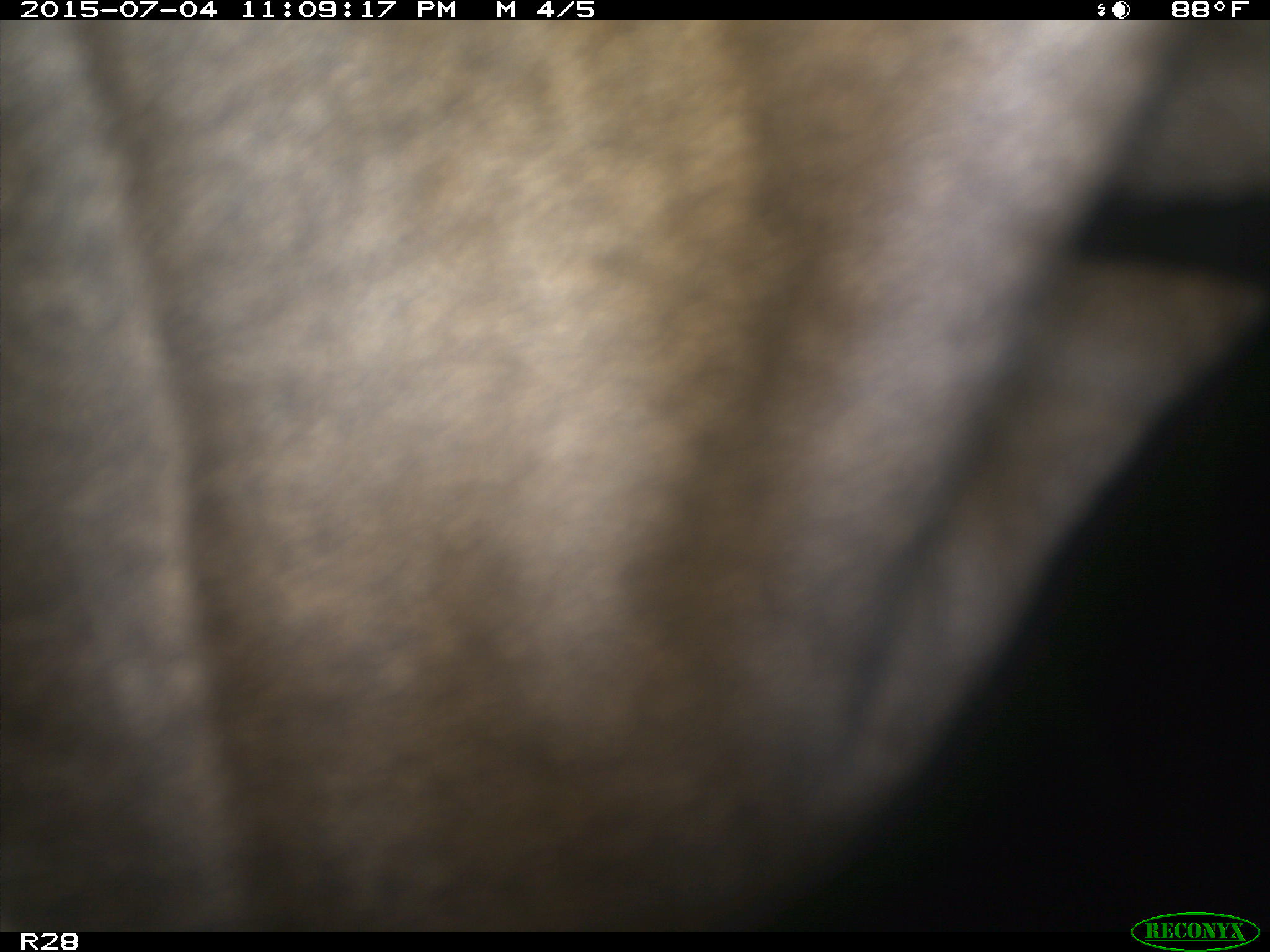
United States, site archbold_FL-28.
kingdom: Animalia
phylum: Chordata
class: Mammalia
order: Artiodactyla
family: Bovidae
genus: Bos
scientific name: Bos taurus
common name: domestic cow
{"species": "Bos taurus (domestic cow)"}